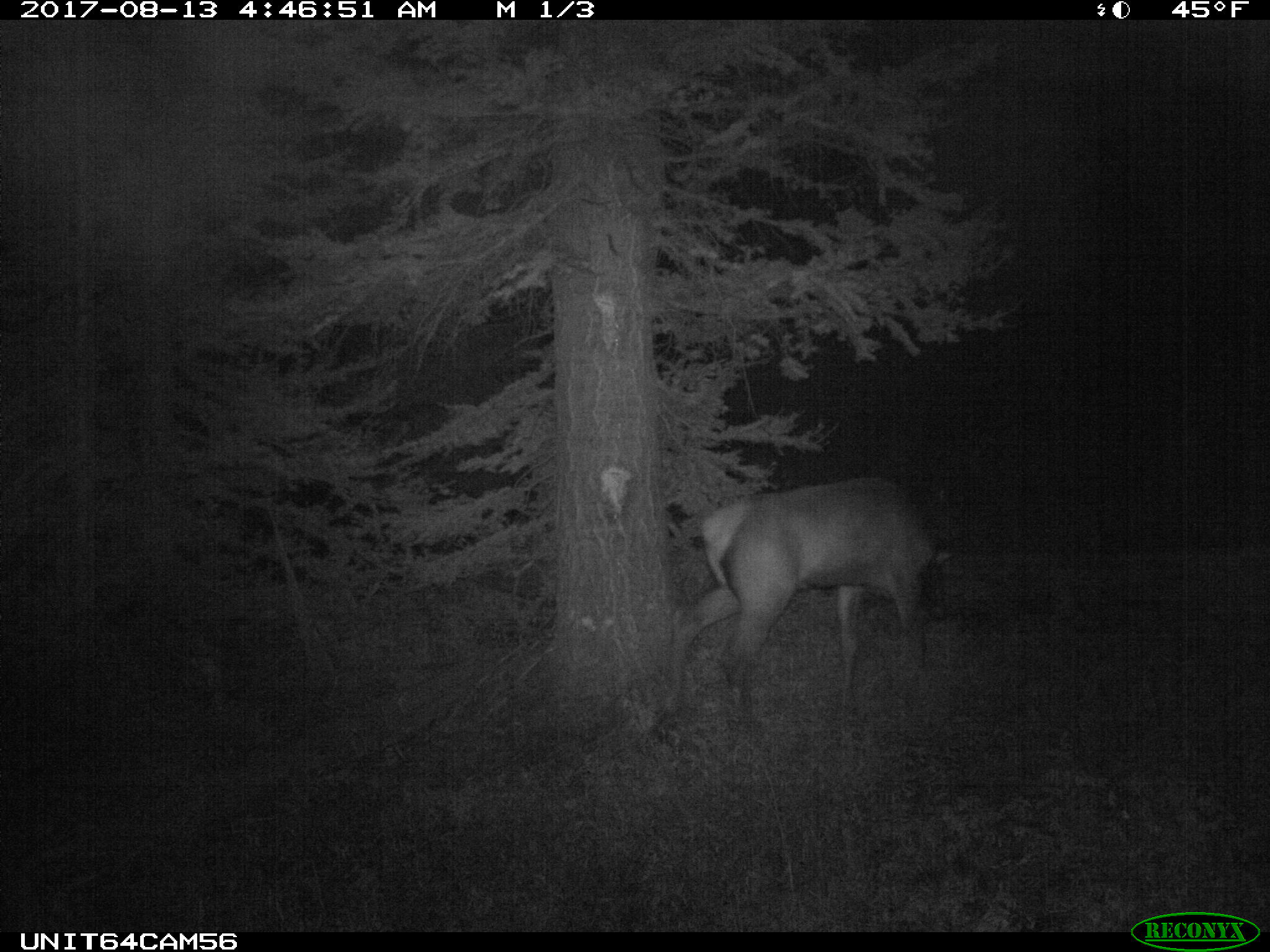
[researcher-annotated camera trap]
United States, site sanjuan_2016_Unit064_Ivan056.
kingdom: Animalia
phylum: Chordata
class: Mammalia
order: Artiodactyla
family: Cervidae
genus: Cervus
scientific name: Cervus elaphus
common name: red deer